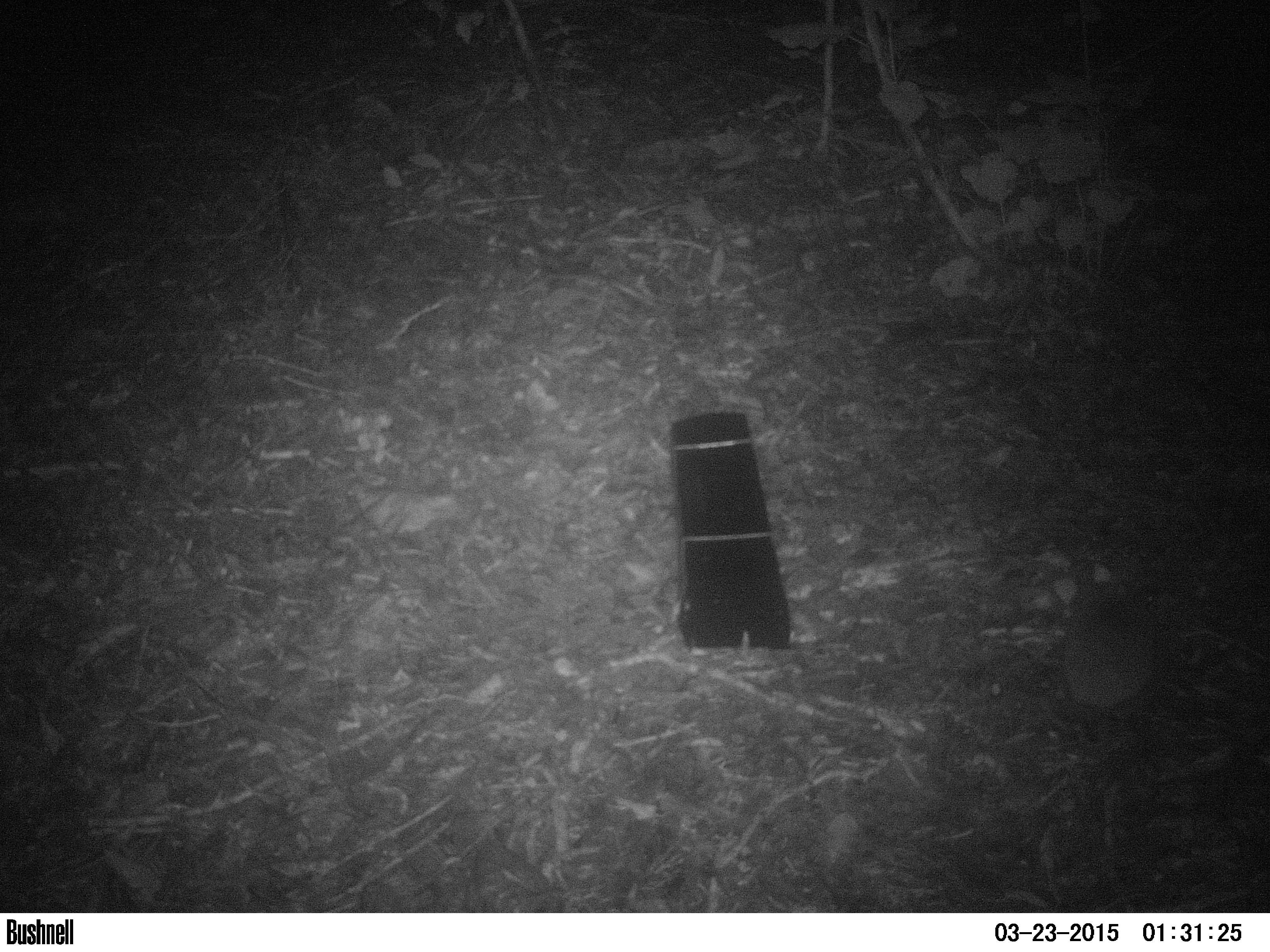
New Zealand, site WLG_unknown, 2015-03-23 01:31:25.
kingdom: Animalia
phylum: Chordata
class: Mammalia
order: Eulipotyphla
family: Erinaceidae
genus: Erinaceus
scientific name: Erinaceus europaeus europaeus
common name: european hedgehog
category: hedgehog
Hedgehog (european hedgehog) (Erinaceus europaeus europaeus).